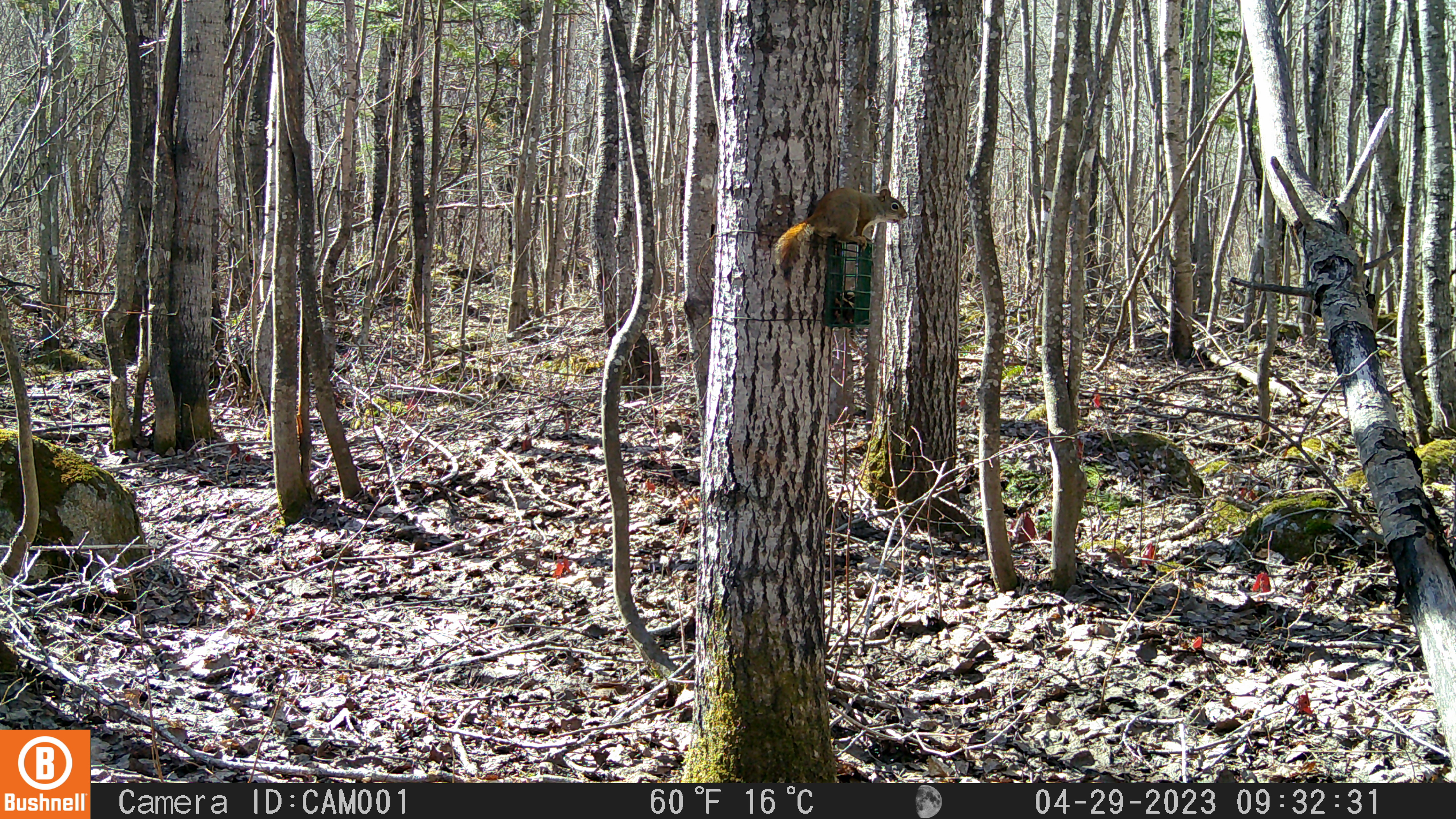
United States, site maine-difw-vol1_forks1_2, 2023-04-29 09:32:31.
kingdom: Animalia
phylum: Chordata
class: Mammalia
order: Rodentia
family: Sciuridae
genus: Tamiasciurus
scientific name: Tamiasciurus hudsonicus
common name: red squirrel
Red squirrel (Tamiasciurus hudsonicus).